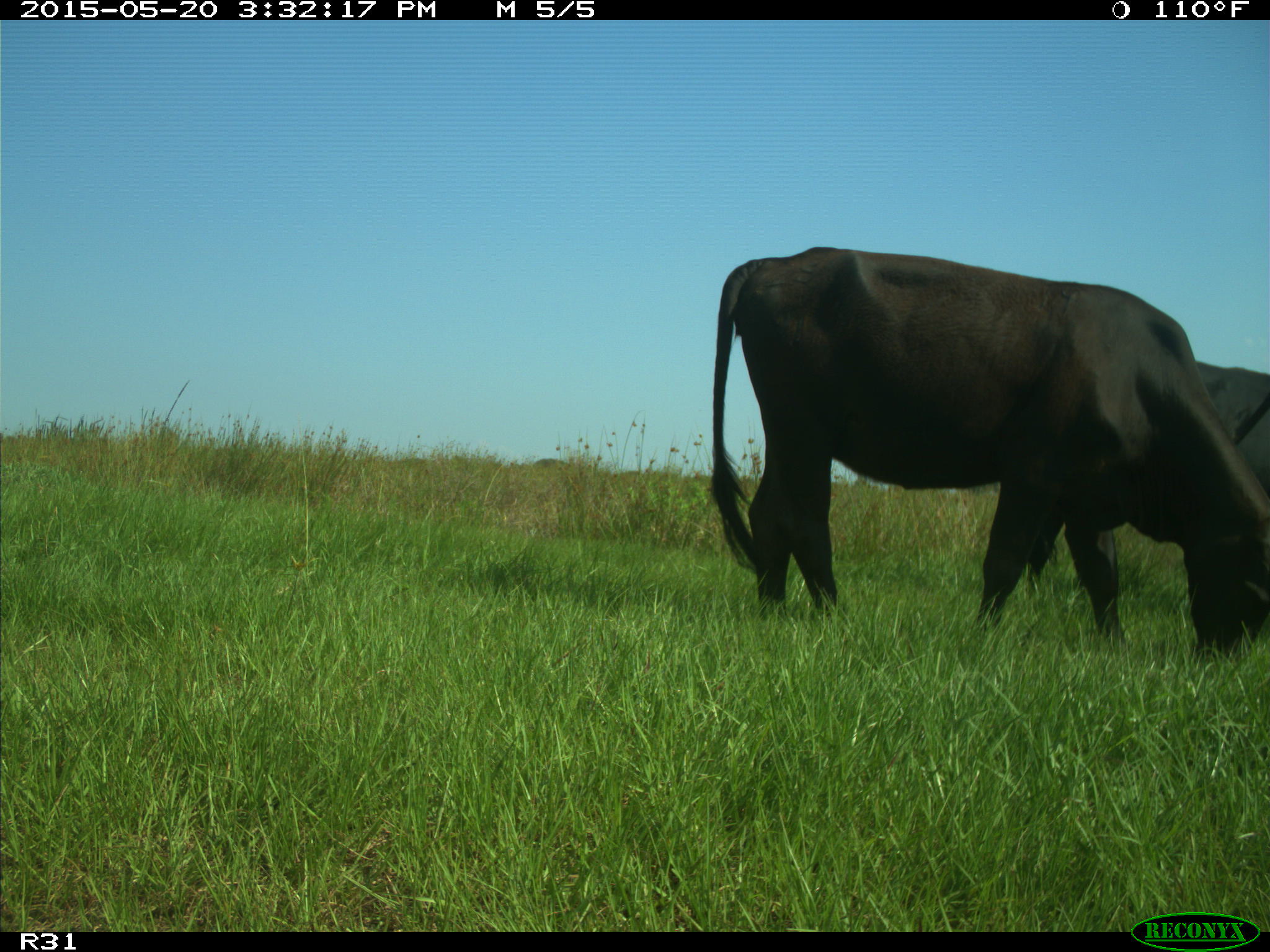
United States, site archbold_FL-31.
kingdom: Animalia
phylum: Chordata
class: Mammalia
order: Artiodactyla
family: Bovidae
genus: Bos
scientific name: Bos taurus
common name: domestic cow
Bos taurus (domestic cow).